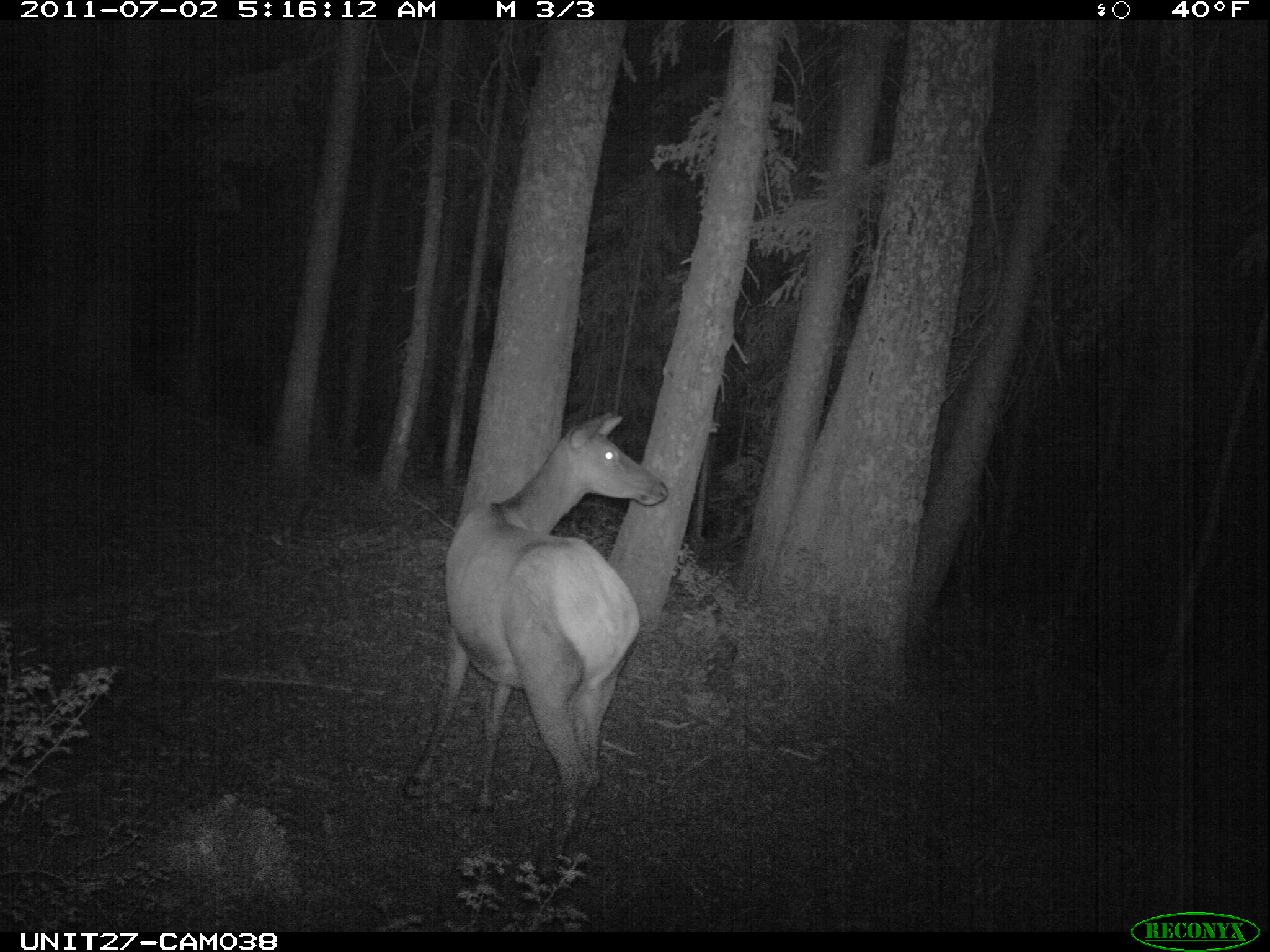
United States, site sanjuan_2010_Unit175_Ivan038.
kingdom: Animalia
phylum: Chordata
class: Mammalia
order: Artiodactyla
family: Cervidae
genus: Cervus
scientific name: Cervus elaphus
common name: red deer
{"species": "Cervus elaphus (red deer)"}